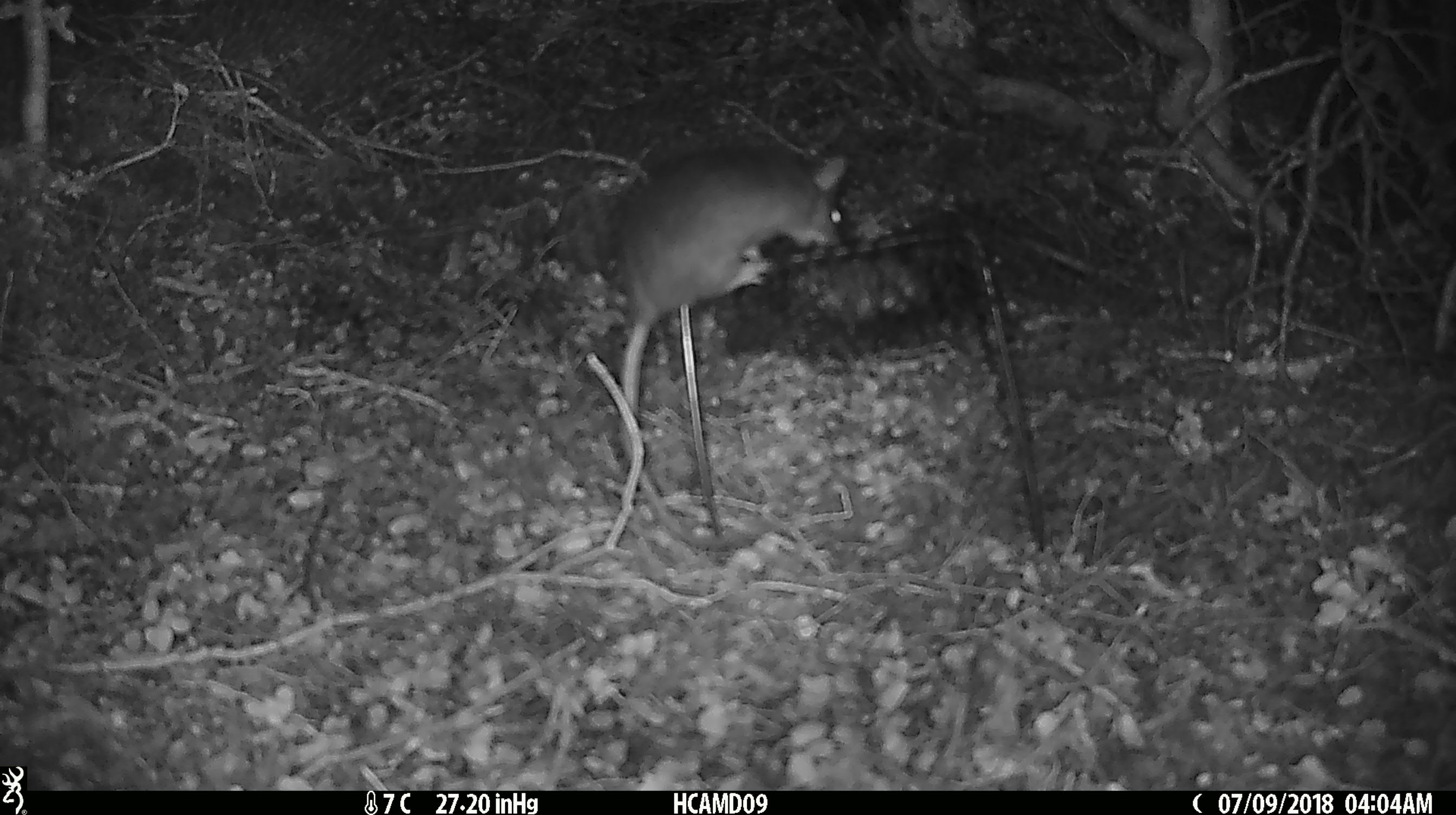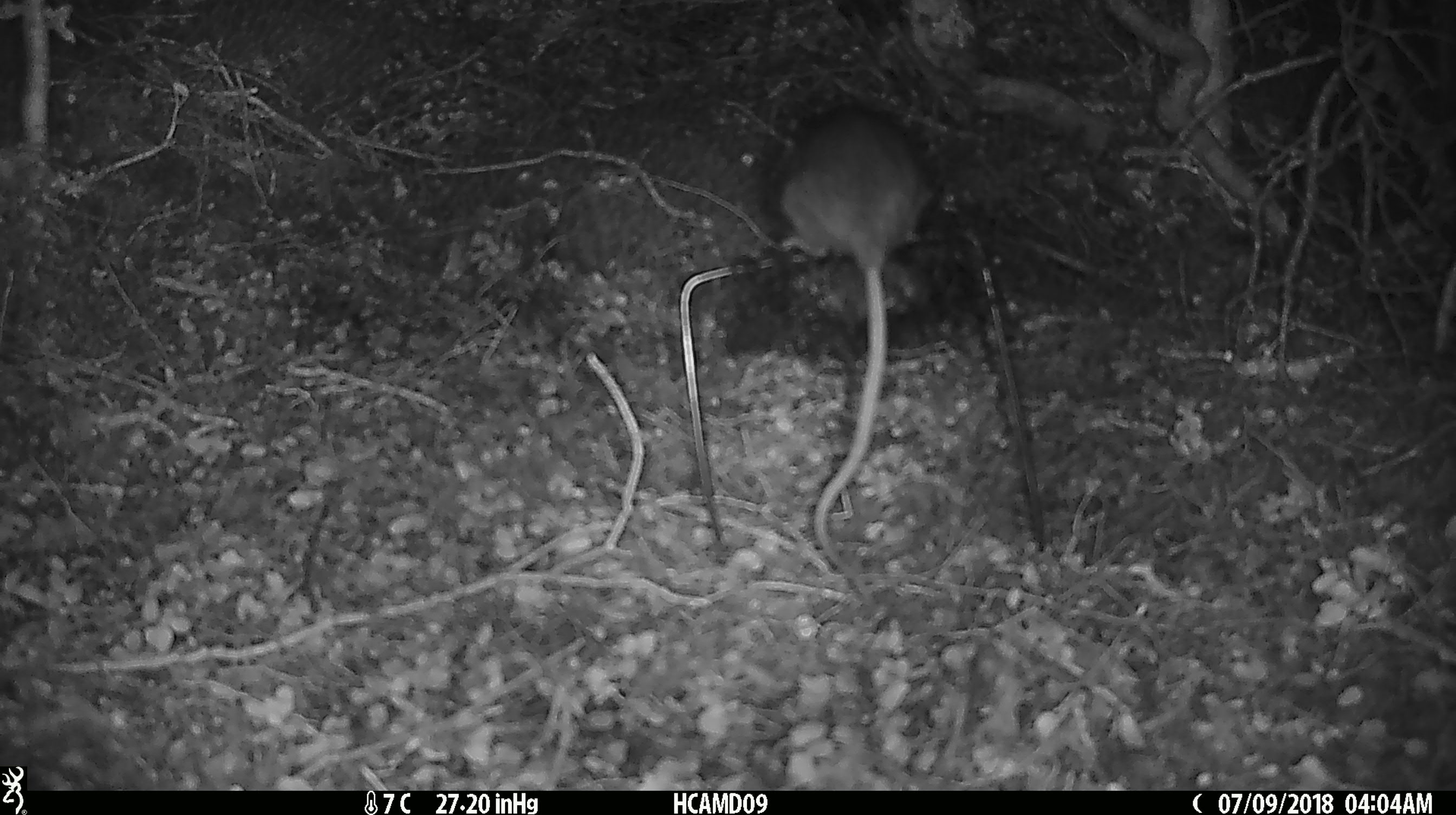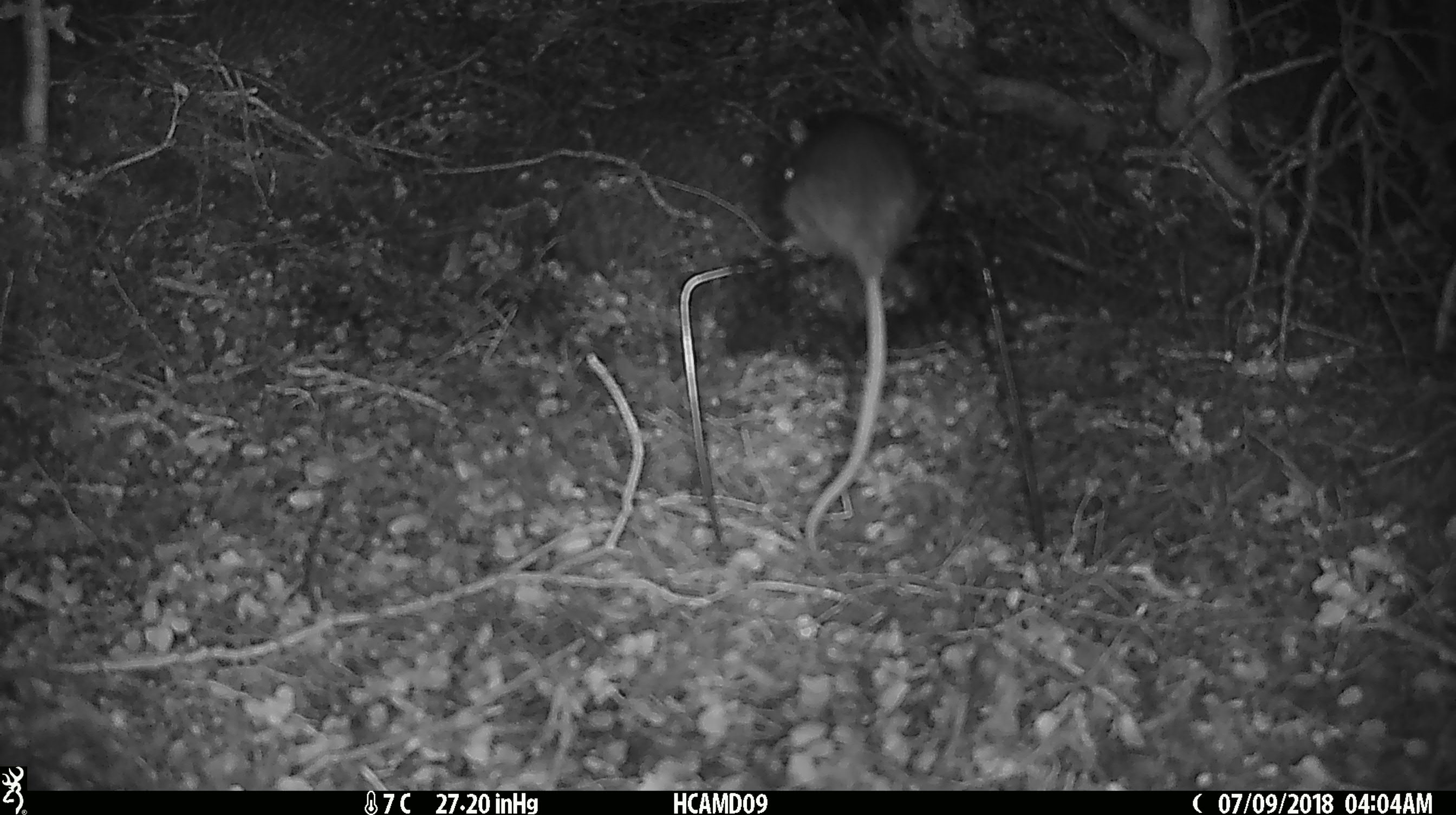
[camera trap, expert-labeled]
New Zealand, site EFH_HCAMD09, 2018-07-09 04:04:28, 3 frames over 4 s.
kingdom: Animalia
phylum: Chordata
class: Mammalia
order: Rodentia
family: Muridae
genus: Rattus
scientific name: Rattus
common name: rat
Rat (Rattus).